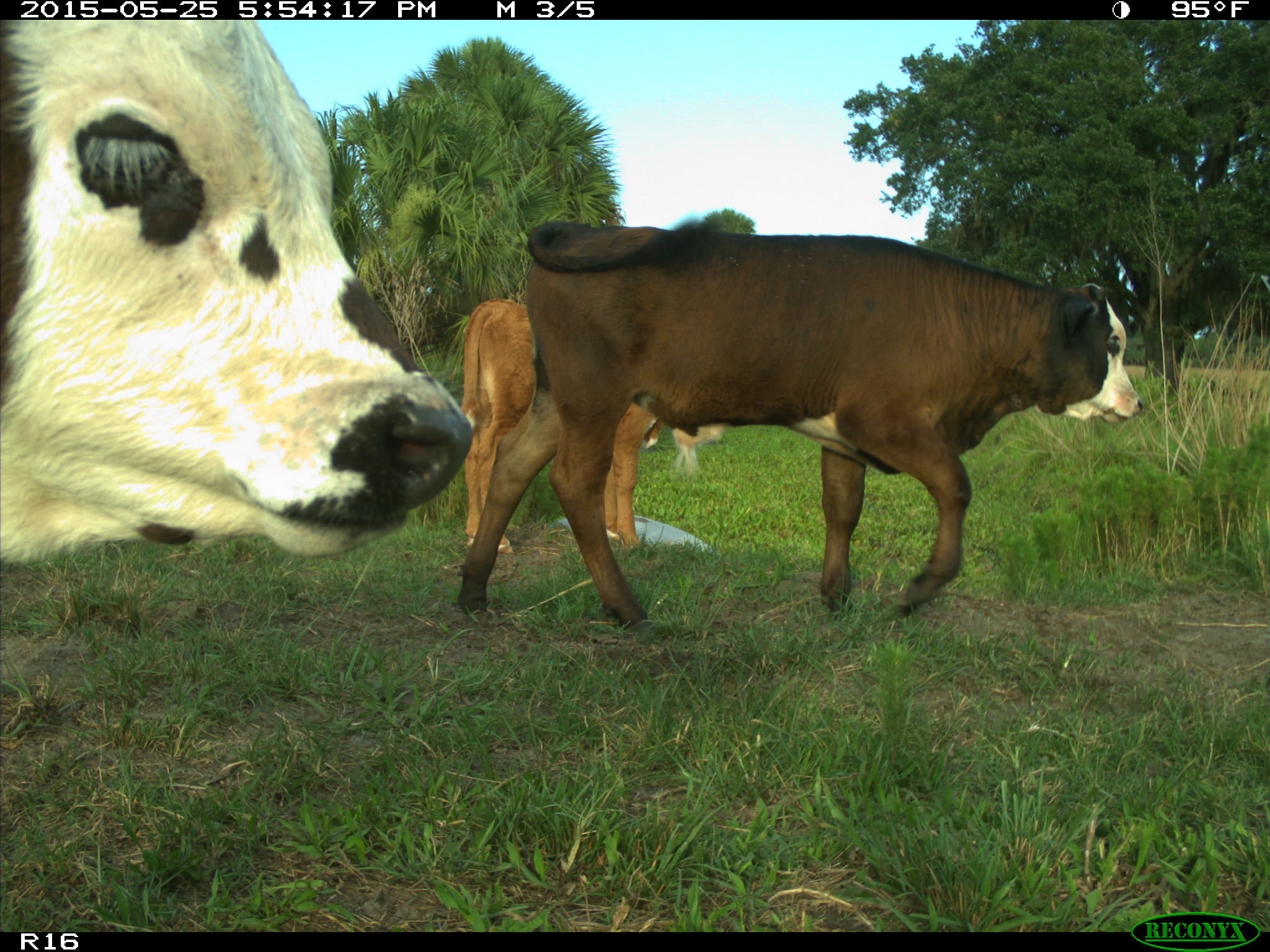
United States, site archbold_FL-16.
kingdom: Animalia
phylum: Chordata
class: Mammalia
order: Artiodactyla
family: Bovidae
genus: Bos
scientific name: Bos taurus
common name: domestic cow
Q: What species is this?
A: Bos taurus (domestic cow).